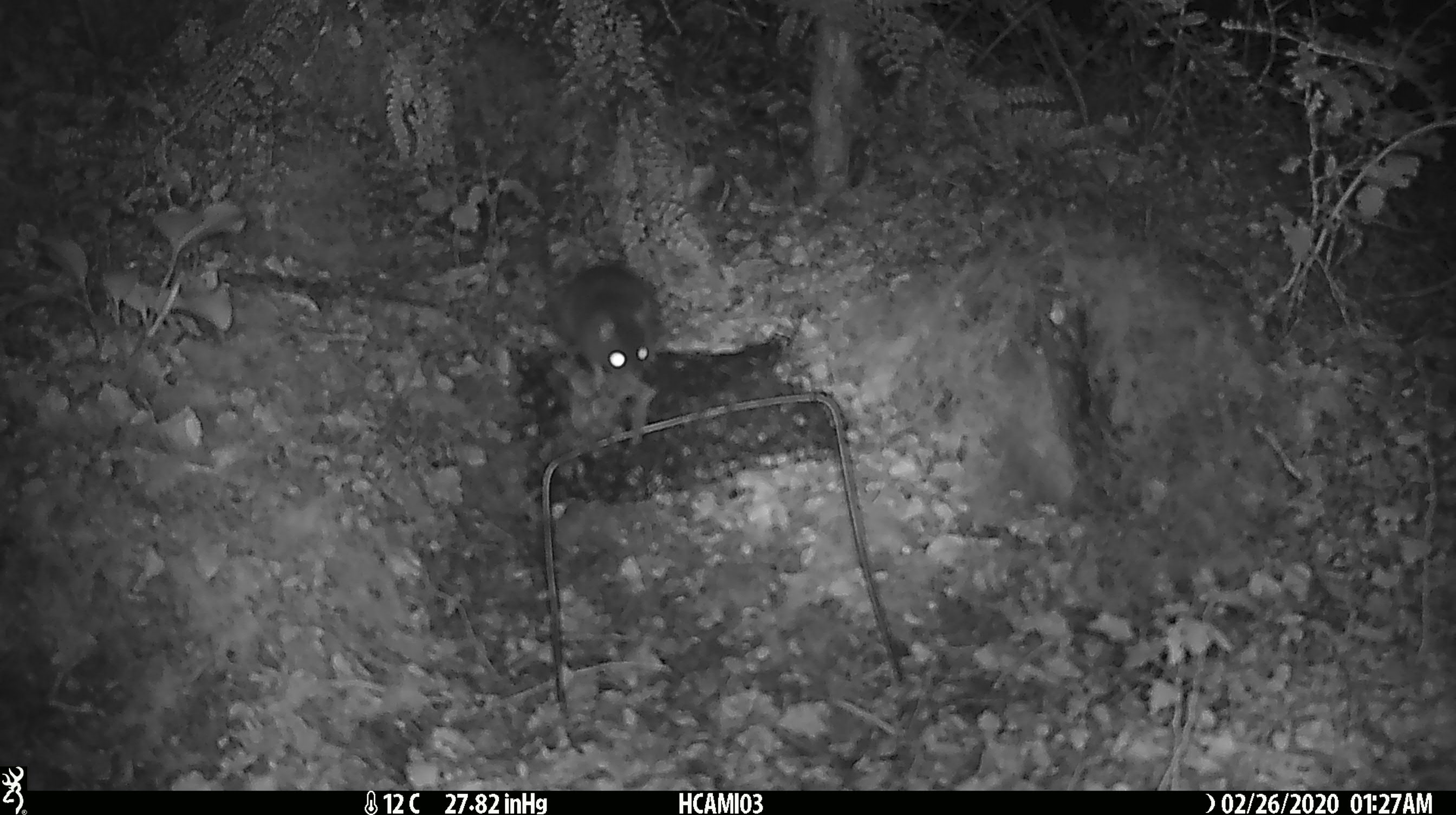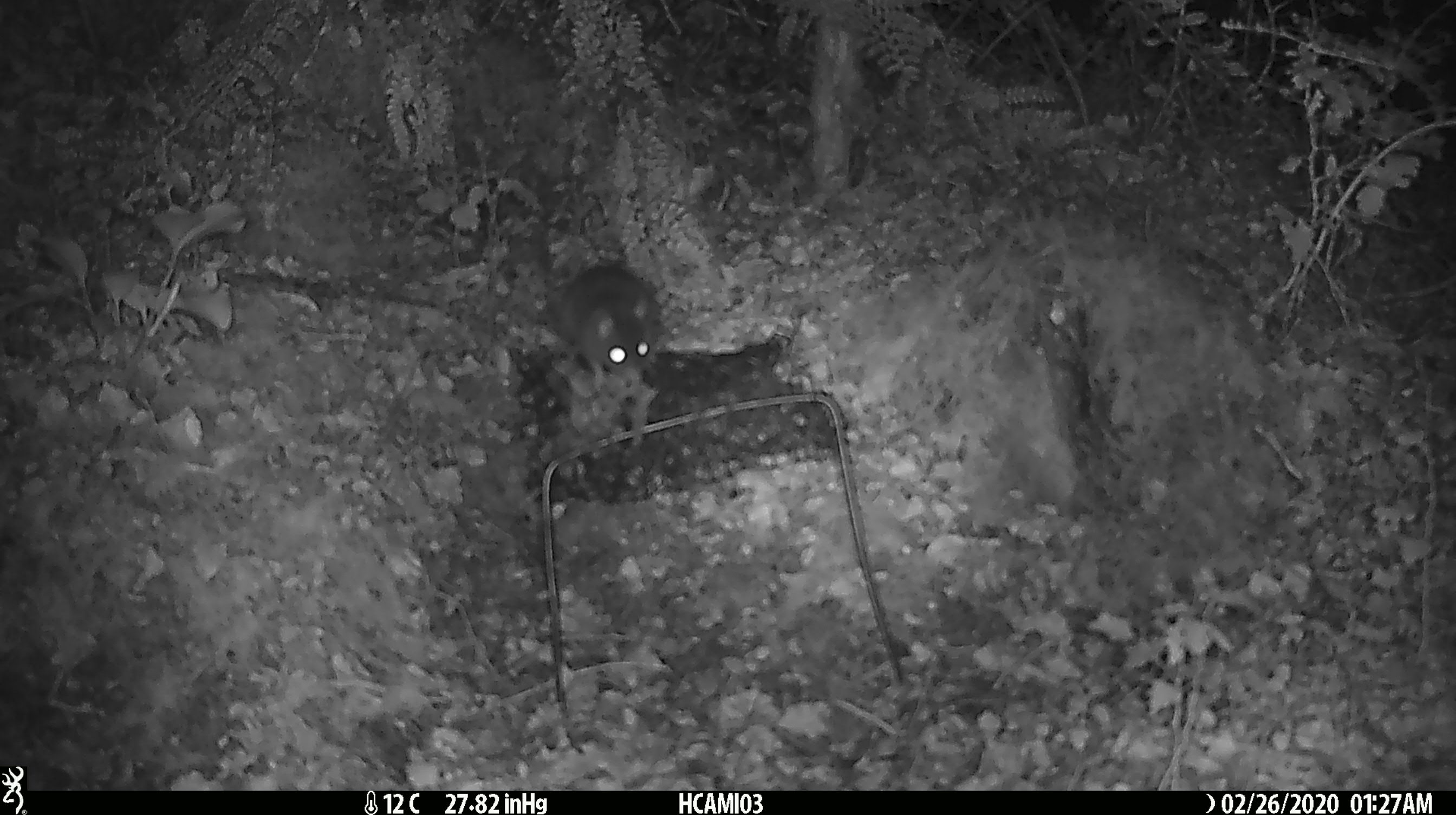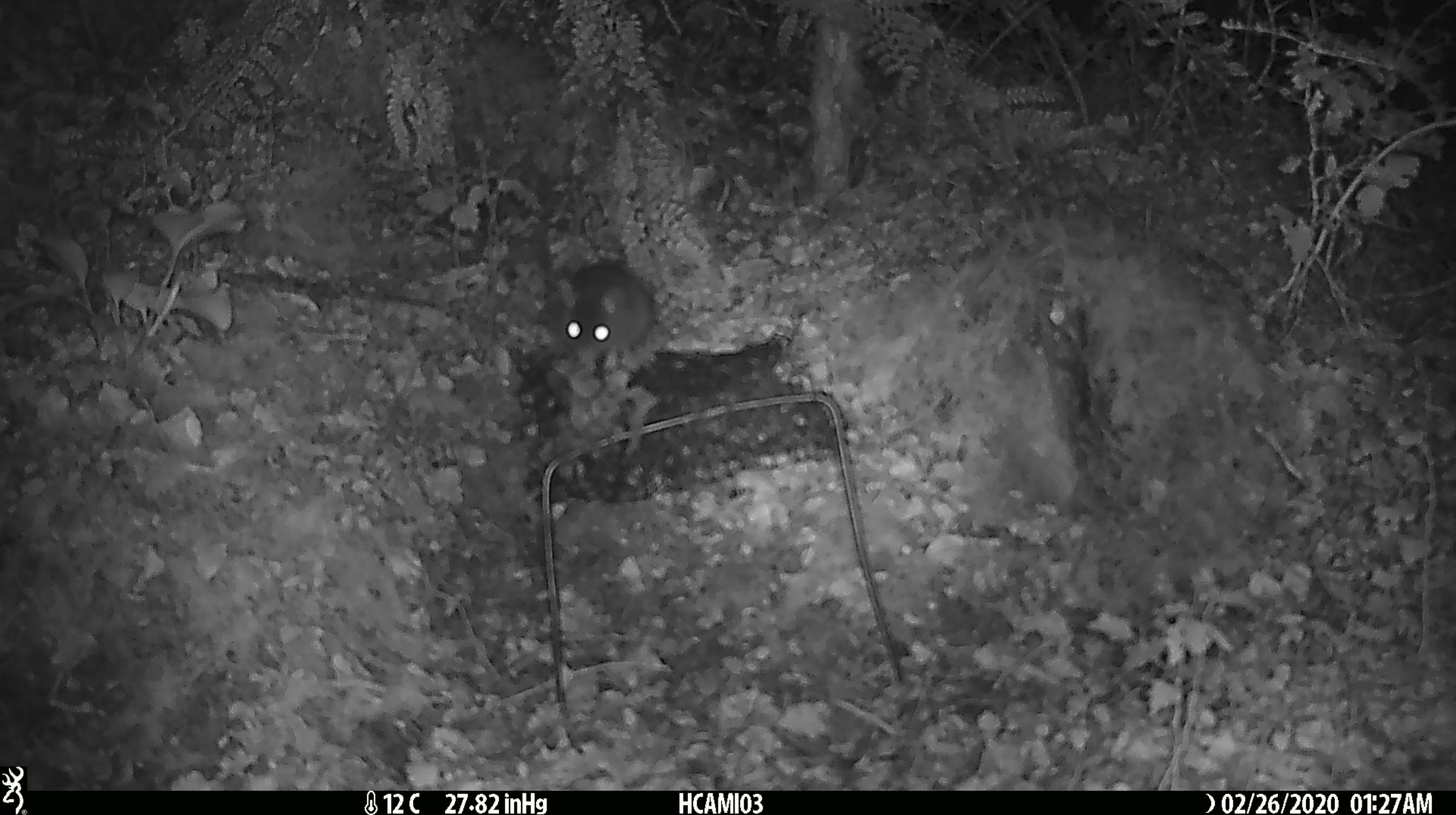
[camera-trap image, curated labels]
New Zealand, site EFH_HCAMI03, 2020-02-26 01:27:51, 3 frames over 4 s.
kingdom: Animalia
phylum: Chordata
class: Mammalia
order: Rodentia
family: Muridae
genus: Mus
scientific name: Mus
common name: mouse